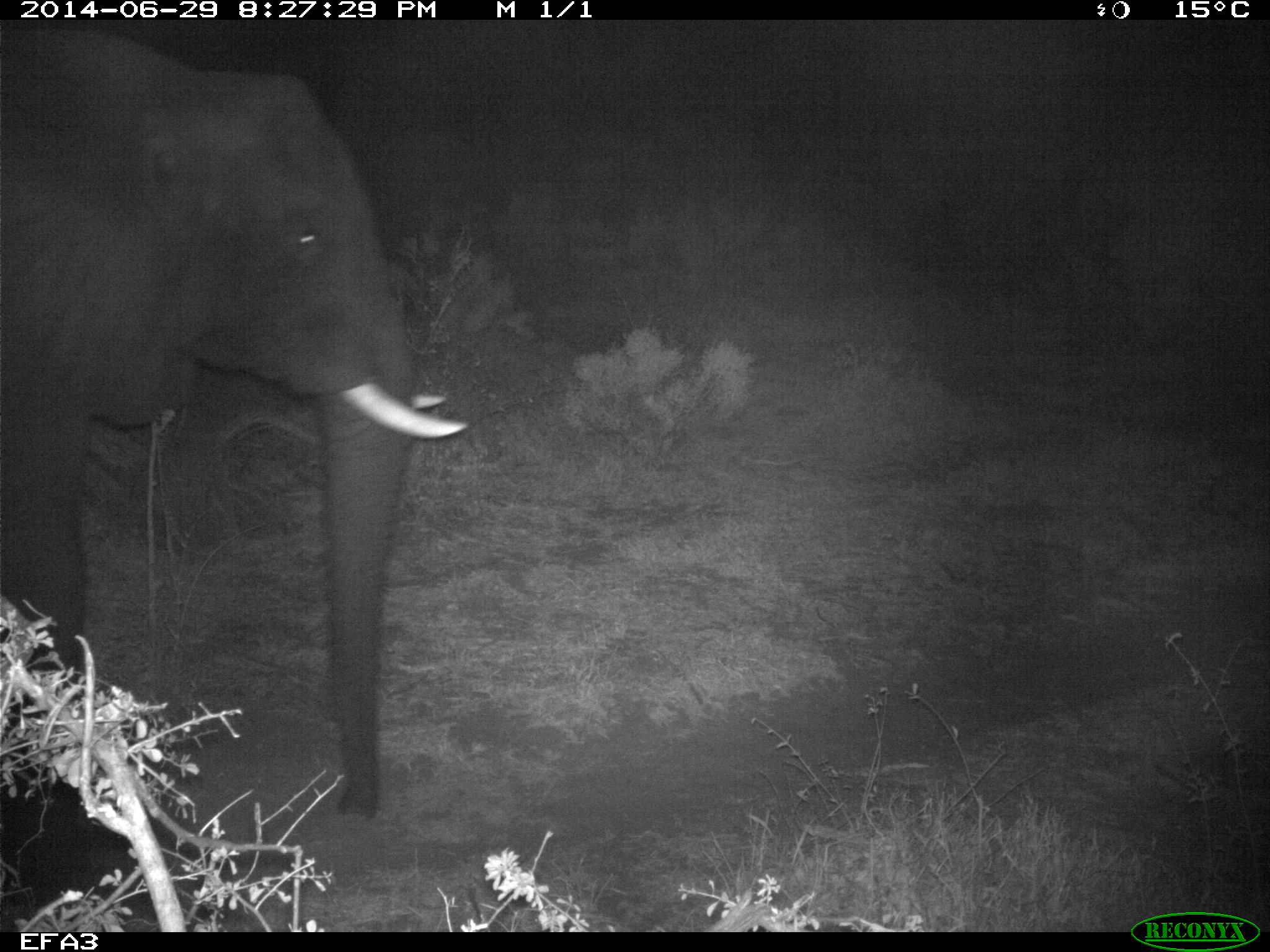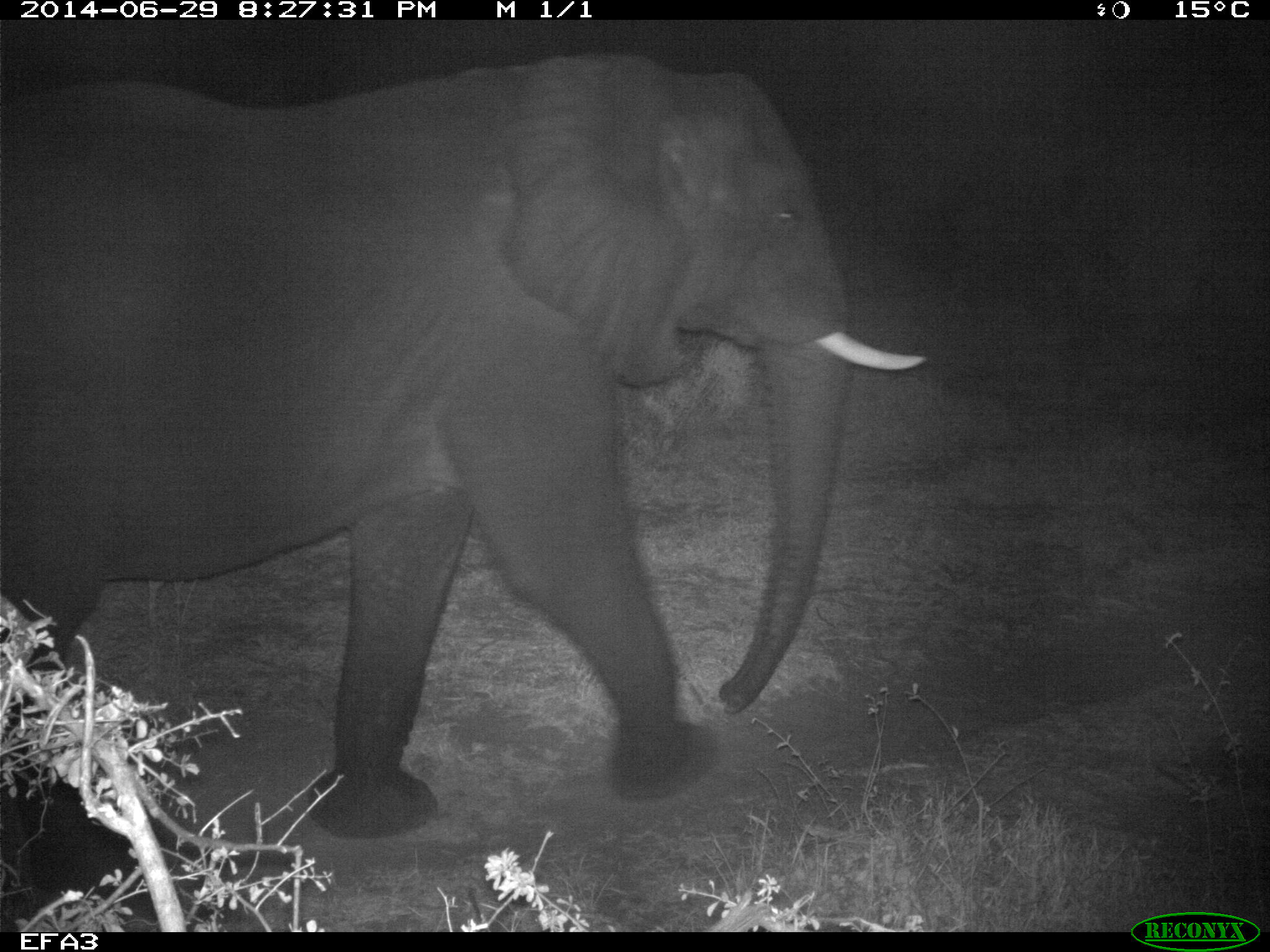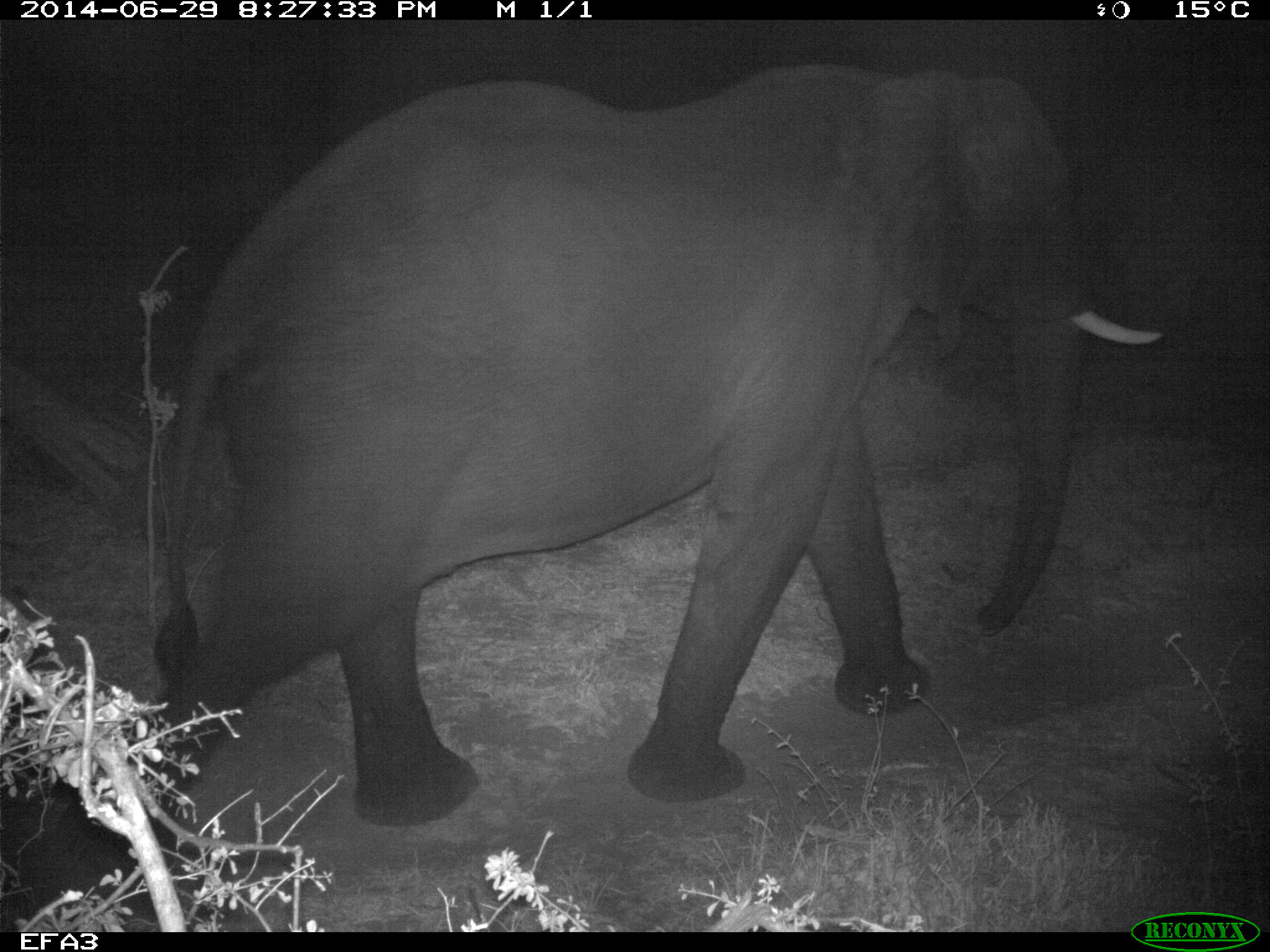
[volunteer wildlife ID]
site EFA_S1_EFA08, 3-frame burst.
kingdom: Animalia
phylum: Chordata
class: Mammalia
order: Tubulidentata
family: Orycteropodidae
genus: Orycteropus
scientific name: Orycteropus afer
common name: aardvark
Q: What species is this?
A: Aardvark (Orycteropus afer).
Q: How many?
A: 1.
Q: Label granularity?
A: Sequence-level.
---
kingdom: Animalia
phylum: Chordata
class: Mammalia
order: Carnivora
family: Hyaenidae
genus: Proteles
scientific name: Proteles cristatus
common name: aardwolf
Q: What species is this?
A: Aardwolf (Proteles cristatus).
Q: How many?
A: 1.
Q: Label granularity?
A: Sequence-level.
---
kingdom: Animalia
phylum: Chordata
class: Mammalia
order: Artiodactyla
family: Bovidae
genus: Bos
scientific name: Bos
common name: cattle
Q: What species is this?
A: Cattle (Bos).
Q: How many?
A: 11-50.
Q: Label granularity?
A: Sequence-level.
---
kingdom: Animalia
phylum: Chordata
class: Aves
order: Gruiformes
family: Gruidae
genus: Anthropoides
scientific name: Anthropoides paradiseus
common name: blue crane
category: craneblue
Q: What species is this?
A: Craneblue (blue crane) (Anthropoides paradiseus).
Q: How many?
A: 1.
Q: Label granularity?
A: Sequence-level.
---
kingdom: Animalia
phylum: Chordata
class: Mammalia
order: Carnivora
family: Canidae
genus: Canis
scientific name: Canis familiaris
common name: domestic dog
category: dogdomestic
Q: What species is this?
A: Dogdomestic (domestic dog) (Canis familiaris).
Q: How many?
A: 4.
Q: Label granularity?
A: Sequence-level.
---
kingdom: Animalia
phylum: Chordata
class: Mammalia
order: Proboscidea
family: Elephantidae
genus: Loxodonta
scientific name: Loxodonta africana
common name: african bush elephant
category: elephant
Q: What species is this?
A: Elephant (african bush elephant) (Loxodonta africana).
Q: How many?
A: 1.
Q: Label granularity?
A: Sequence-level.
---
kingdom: Animalia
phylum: Chordata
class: Mammalia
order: Artiodactyla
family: Giraffidae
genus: Giraffa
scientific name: Giraffa camelopardalis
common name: giraffe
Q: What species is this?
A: Giraffe (Giraffa camelopardalis).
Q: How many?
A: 3.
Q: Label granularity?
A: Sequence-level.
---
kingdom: Animalia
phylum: Chordata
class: Mammalia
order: Carnivora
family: Felidae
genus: Panthera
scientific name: Panthera leo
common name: lion cub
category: lioncub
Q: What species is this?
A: Lioncub (lion cub) (Panthera leo).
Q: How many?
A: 1.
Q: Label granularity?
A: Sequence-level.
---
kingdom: Animalia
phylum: Chordata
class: Mammalia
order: Carnivora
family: Felidae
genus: Panthera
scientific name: Panthera leo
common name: lion female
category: lionfemale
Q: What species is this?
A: Lionfemale (lion female) (Panthera leo).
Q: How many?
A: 1.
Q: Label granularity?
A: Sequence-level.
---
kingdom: Animalia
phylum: Chordata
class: Mammalia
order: Carnivora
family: Felidae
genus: Panthera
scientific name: Panthera leo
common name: lion male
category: lionmale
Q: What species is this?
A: Lionmale (lion male) (Panthera leo).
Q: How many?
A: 1.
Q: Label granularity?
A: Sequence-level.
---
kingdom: Animalia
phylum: Chordata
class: Mammalia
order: Carnivora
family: Herpestidae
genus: Herpestes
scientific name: Herpestes sanguineus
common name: slender mongoose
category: mongooseslender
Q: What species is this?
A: Mongooseslender (slender mongoose) (Herpestes sanguineus).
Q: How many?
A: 2.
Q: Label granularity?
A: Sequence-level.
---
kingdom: Animalia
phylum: Chordata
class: Mammalia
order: Carnivora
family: Herpestidae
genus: Cynictis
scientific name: Cynictis penicillata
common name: yellow mongoose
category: mongooseyellow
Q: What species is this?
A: Mongooseyellow (yellow mongoose) (Cynictis penicillata).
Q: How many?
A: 1.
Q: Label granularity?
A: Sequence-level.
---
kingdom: Animalia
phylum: Chordata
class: Aves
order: Struthioniformes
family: Struthionidae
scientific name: Struthionidae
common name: ostrich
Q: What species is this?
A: Ostrich (Struthionidae).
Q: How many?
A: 1.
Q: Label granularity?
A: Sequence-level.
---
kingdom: Animalia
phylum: Chordata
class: Aves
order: Accipitriformes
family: Sagittariidae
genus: Sagittarius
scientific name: Sagittarius serpentarius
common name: secretarybird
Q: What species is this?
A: Secretarybird (Sagittarius serpentarius).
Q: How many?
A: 1.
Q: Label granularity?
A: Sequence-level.